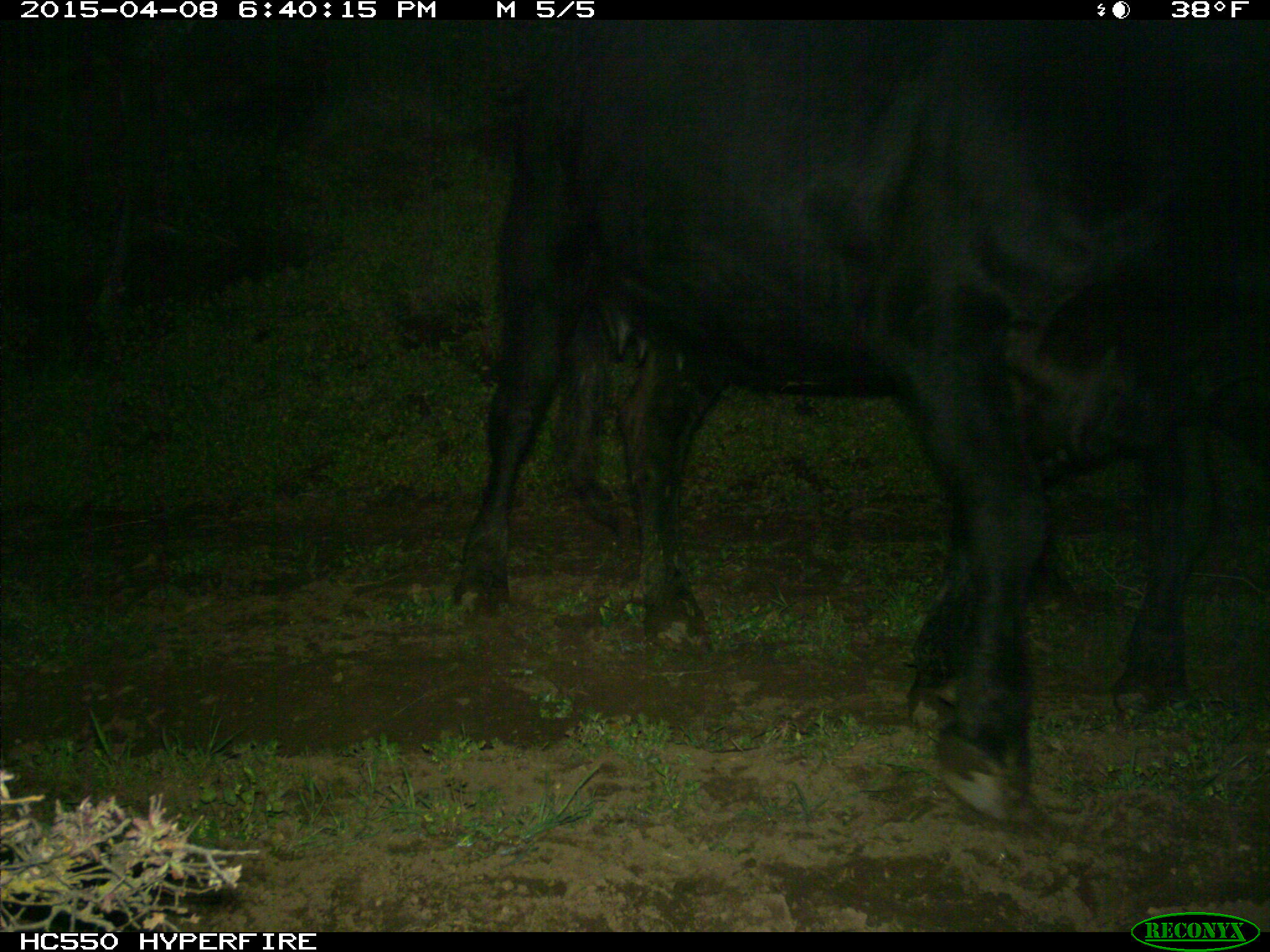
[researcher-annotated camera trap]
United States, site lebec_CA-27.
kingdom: Animalia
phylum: Chordata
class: Mammalia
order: Artiodactyla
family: Bovidae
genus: Bos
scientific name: Bos taurus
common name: domestic cow